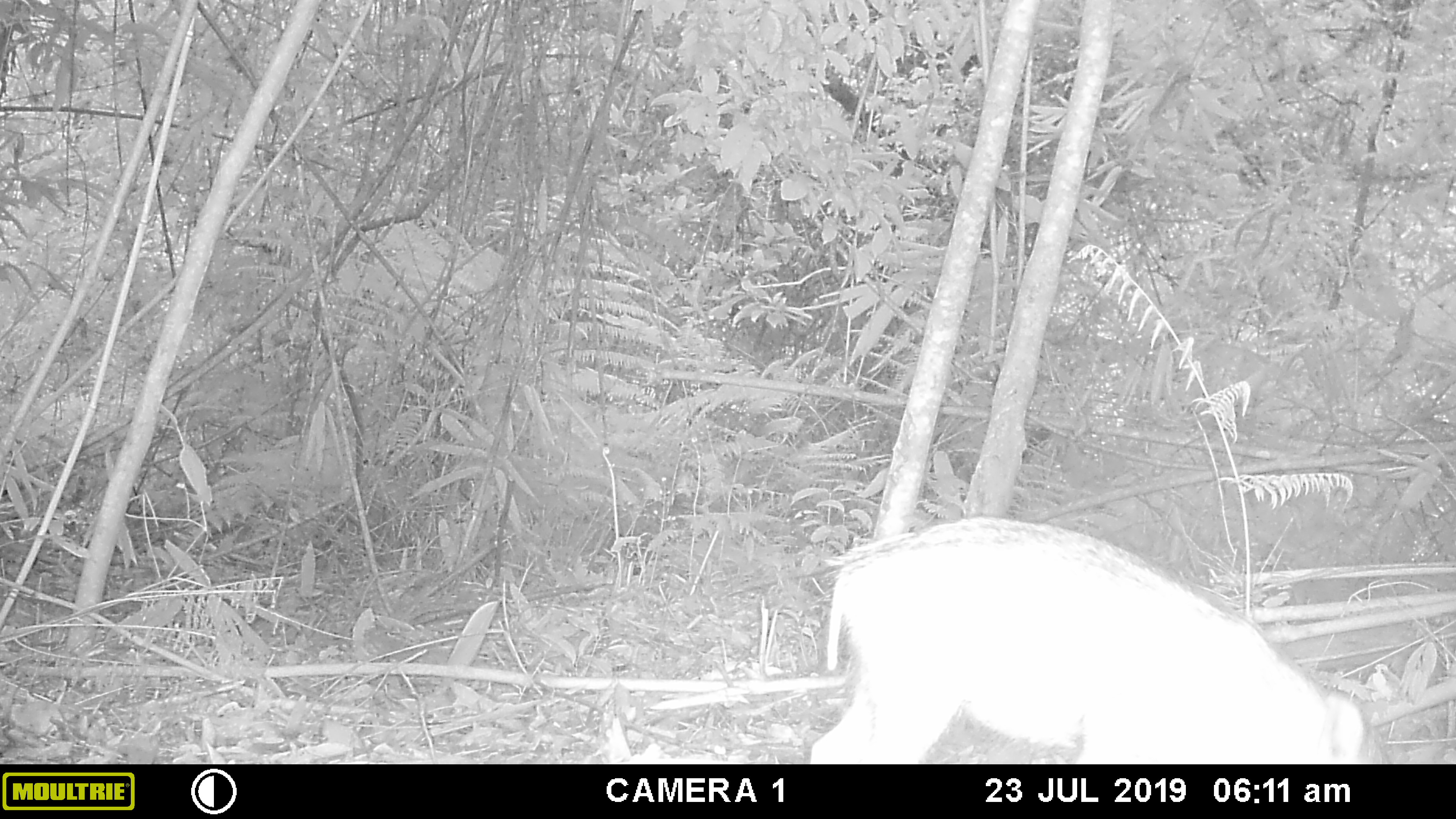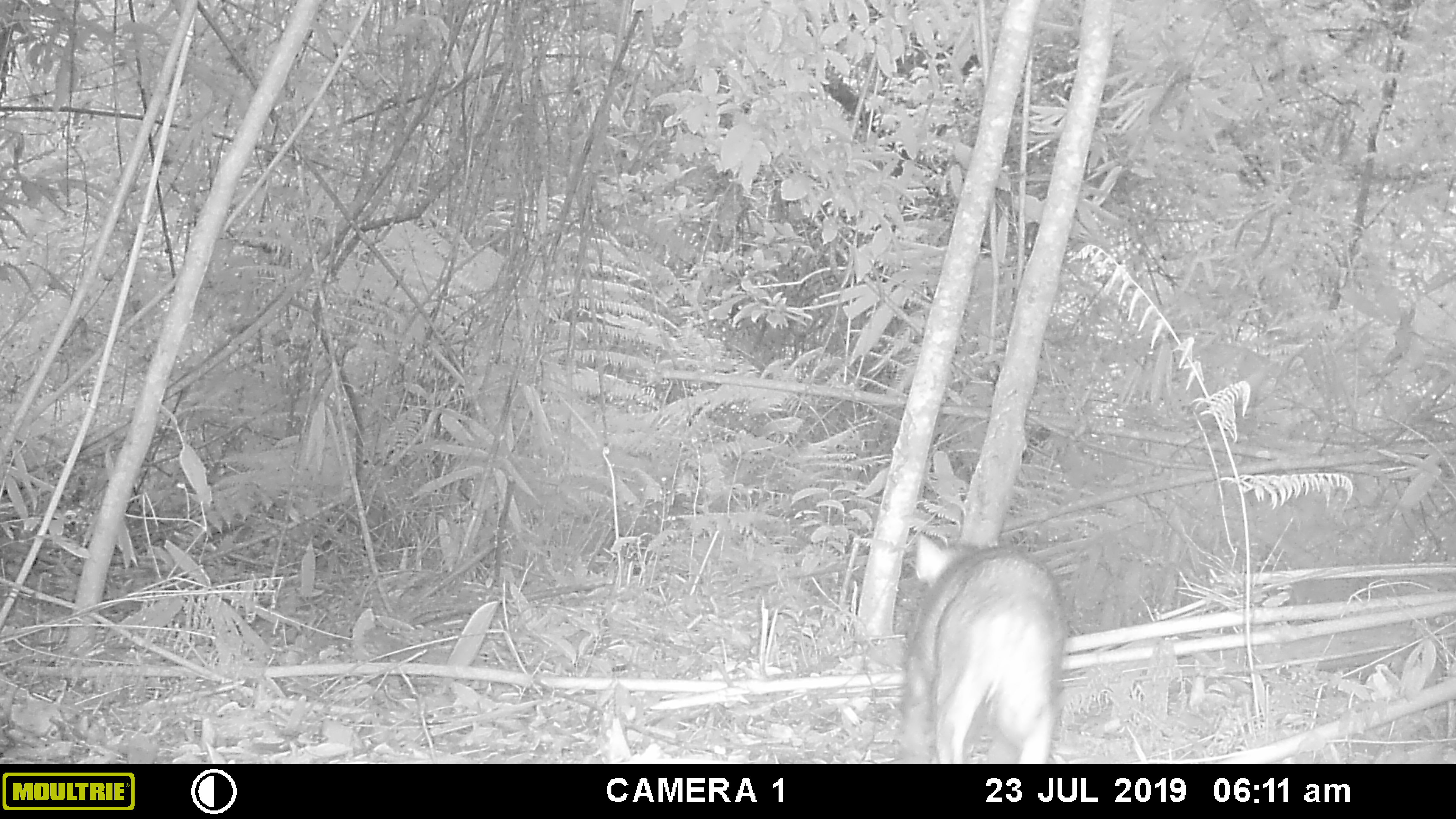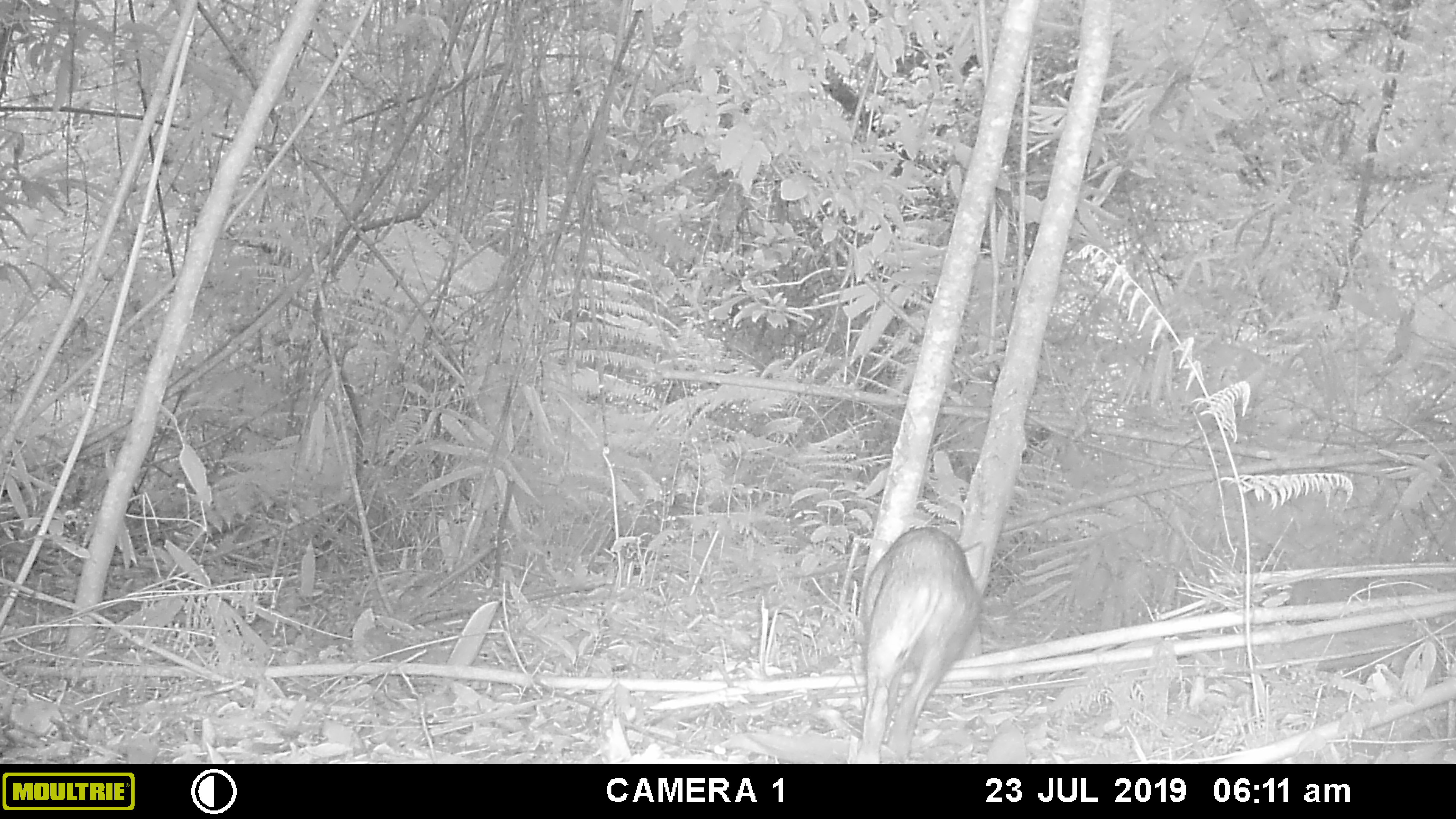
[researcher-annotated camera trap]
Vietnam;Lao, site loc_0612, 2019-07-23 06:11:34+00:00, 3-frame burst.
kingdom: Animalia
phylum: Chordata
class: Mammalia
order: Artiodactyla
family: Suidae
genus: Sus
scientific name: Sus scrofa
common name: eurasian wild pig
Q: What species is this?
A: Eurasian wild pig (Sus scrofa).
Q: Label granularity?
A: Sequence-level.